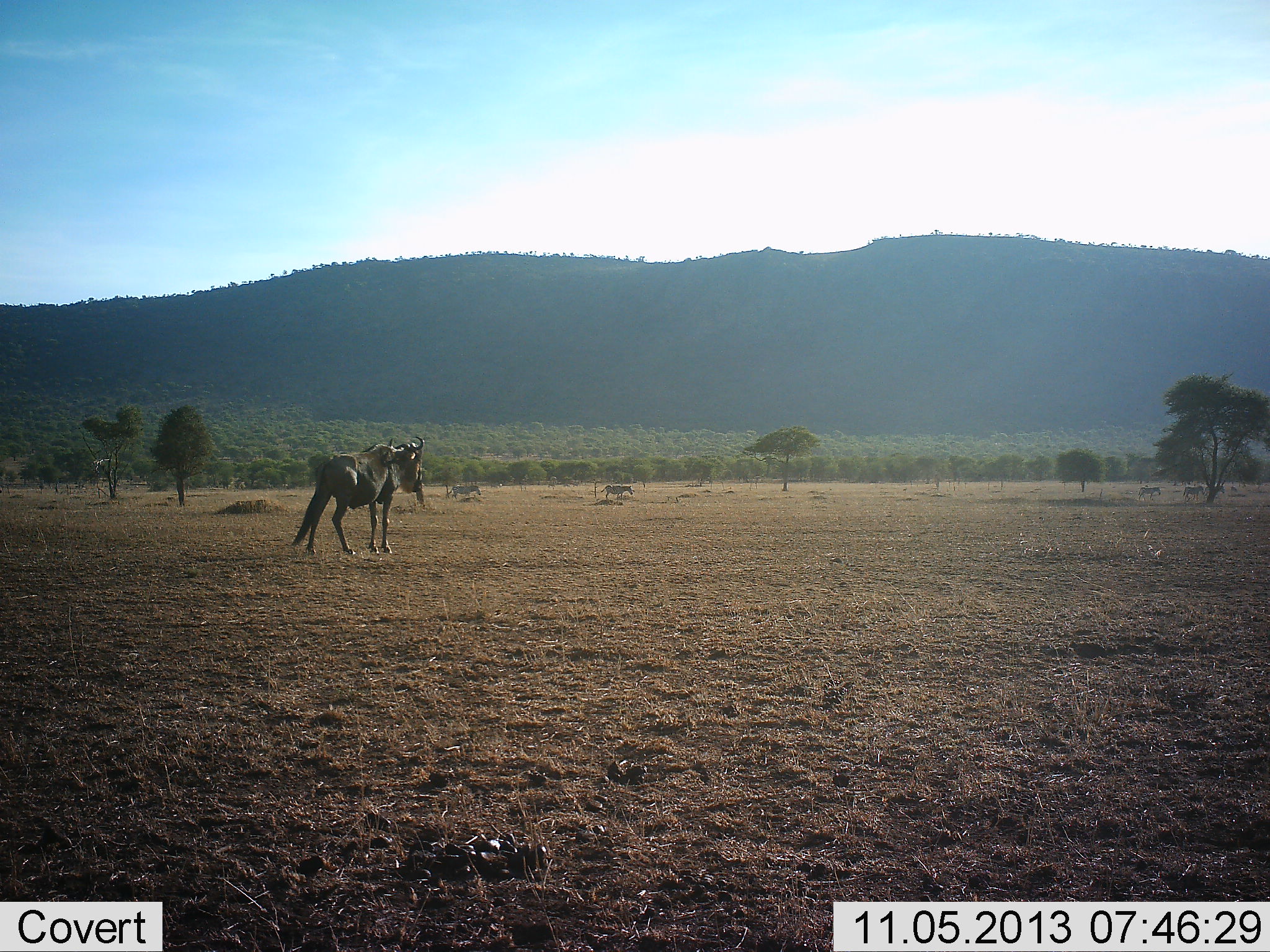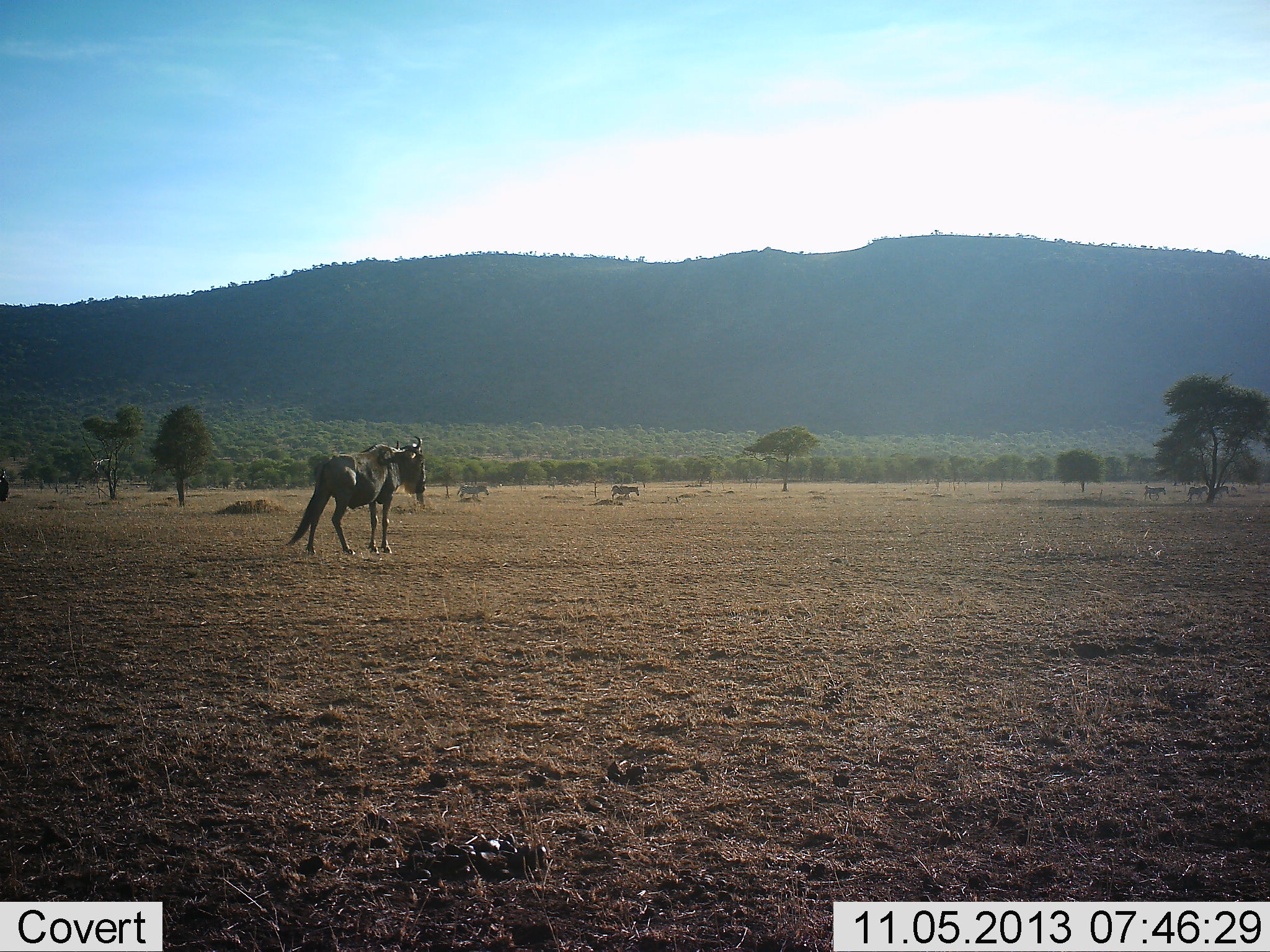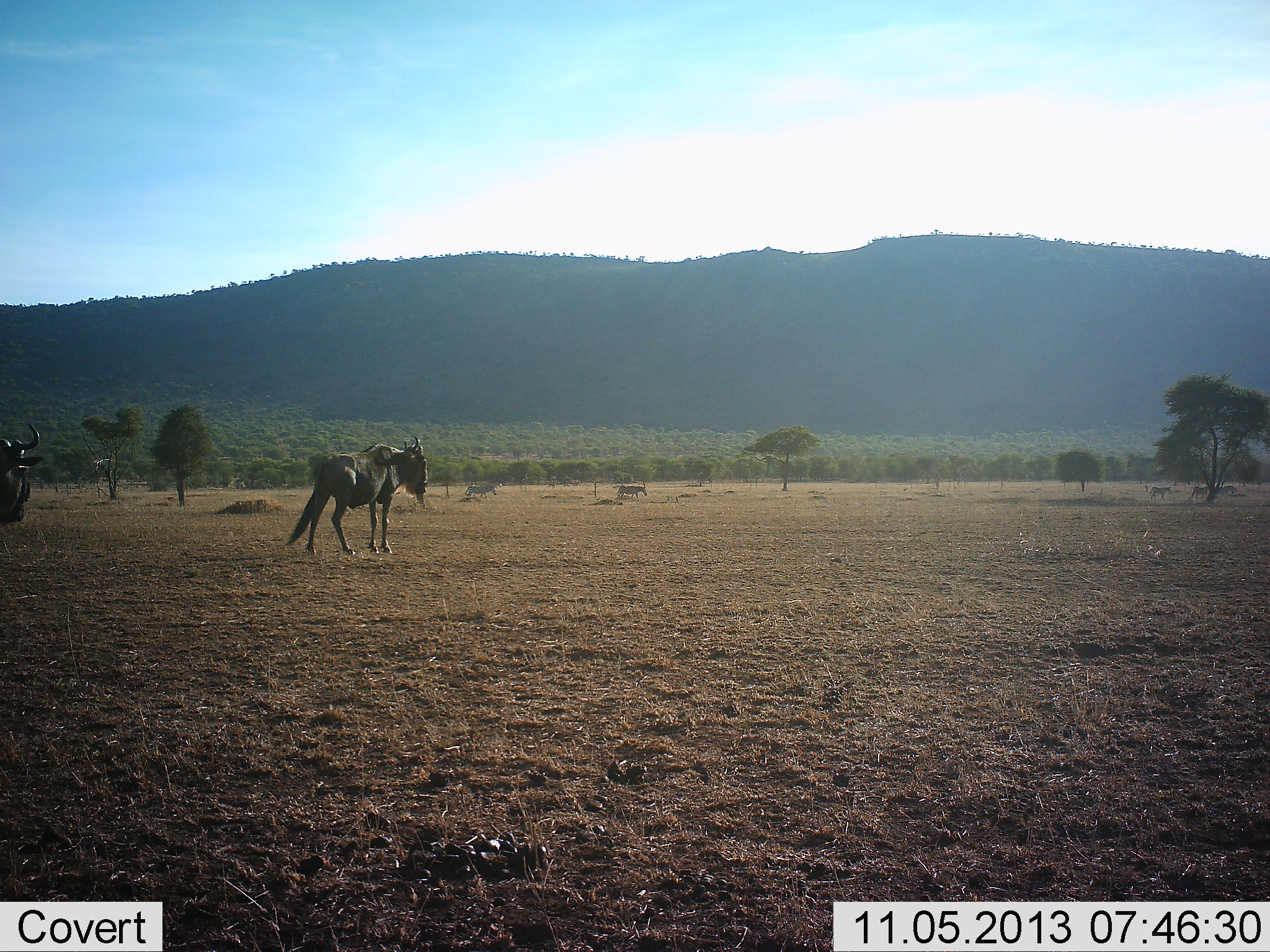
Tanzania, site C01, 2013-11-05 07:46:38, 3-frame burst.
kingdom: Animalia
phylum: Chordata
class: Mammalia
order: Artiodactyla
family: Bovidae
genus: Connochaetes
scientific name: Connochaetes taurinus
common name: blue wildebeest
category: wildebeest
Wildebeest (blue wildebeest) (Connochaetes taurinus), count 2. Behavior (volunteer vote fractions): standing 93%, resting 0%, moving 33%, interacting 0%. Young present (vote fraction): 0%. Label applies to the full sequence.